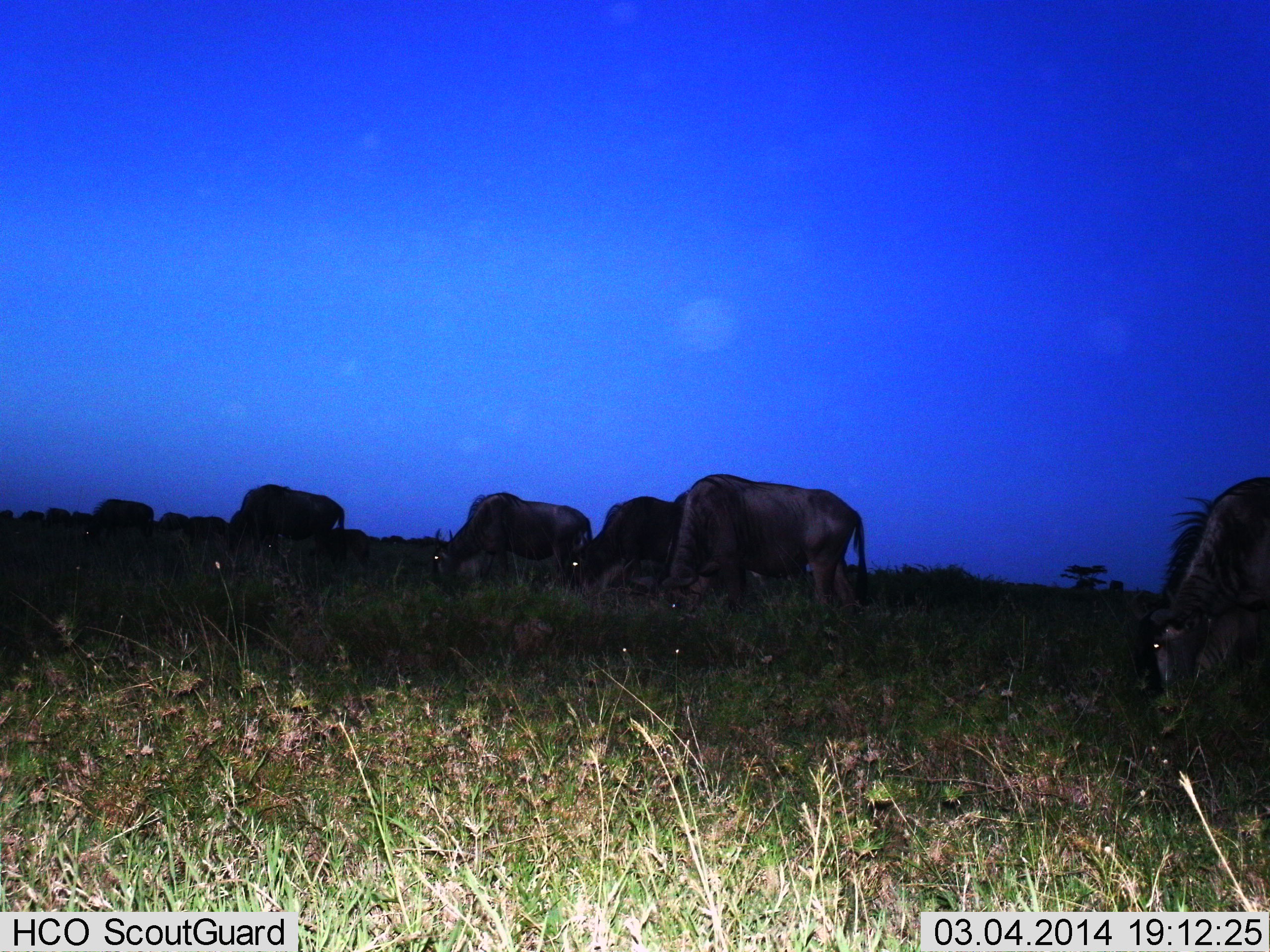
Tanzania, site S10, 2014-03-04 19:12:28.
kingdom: Animalia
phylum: Chordata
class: Mammalia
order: Artiodactyla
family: Bovidae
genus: Connochaetes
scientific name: Connochaetes taurinus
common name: blue wildebeest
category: wildebeest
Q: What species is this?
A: Wildebeest (blue wildebeest) (Connochaetes taurinus).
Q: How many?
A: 9.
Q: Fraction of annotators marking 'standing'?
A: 30%.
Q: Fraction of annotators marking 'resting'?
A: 0%.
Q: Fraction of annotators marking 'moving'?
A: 10%.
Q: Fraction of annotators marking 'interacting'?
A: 0%.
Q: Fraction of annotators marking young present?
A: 0%.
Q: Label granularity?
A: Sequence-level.